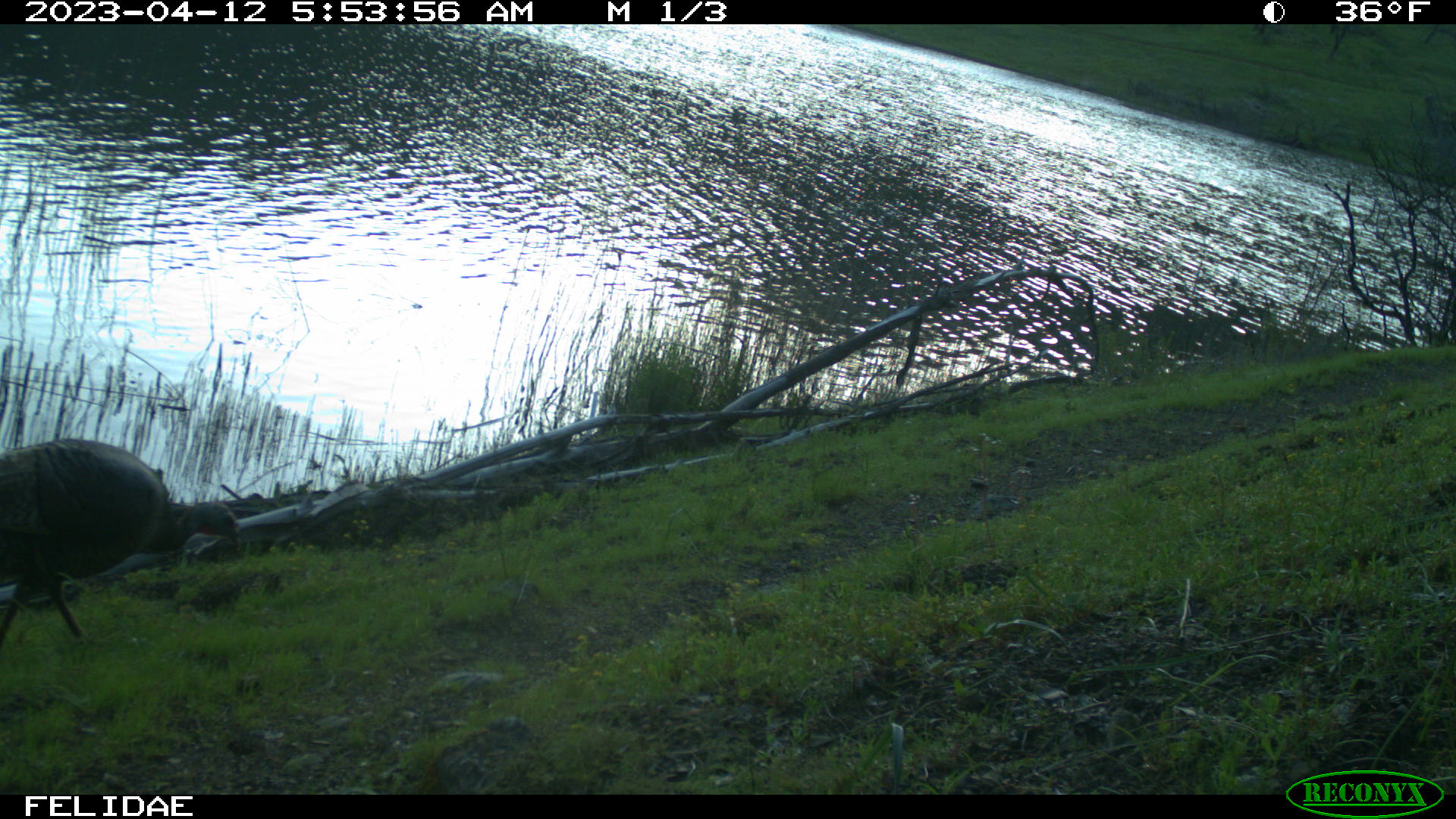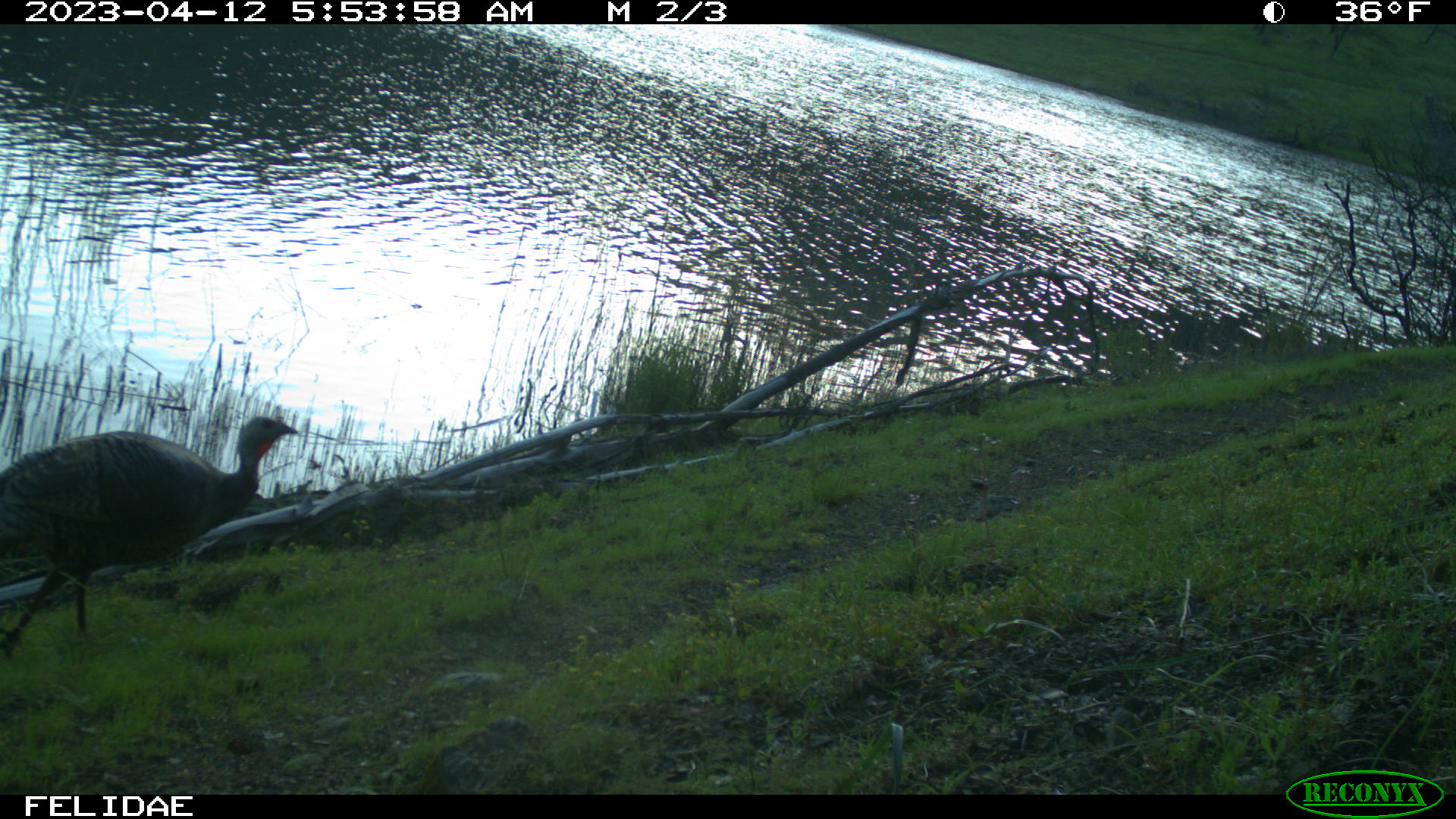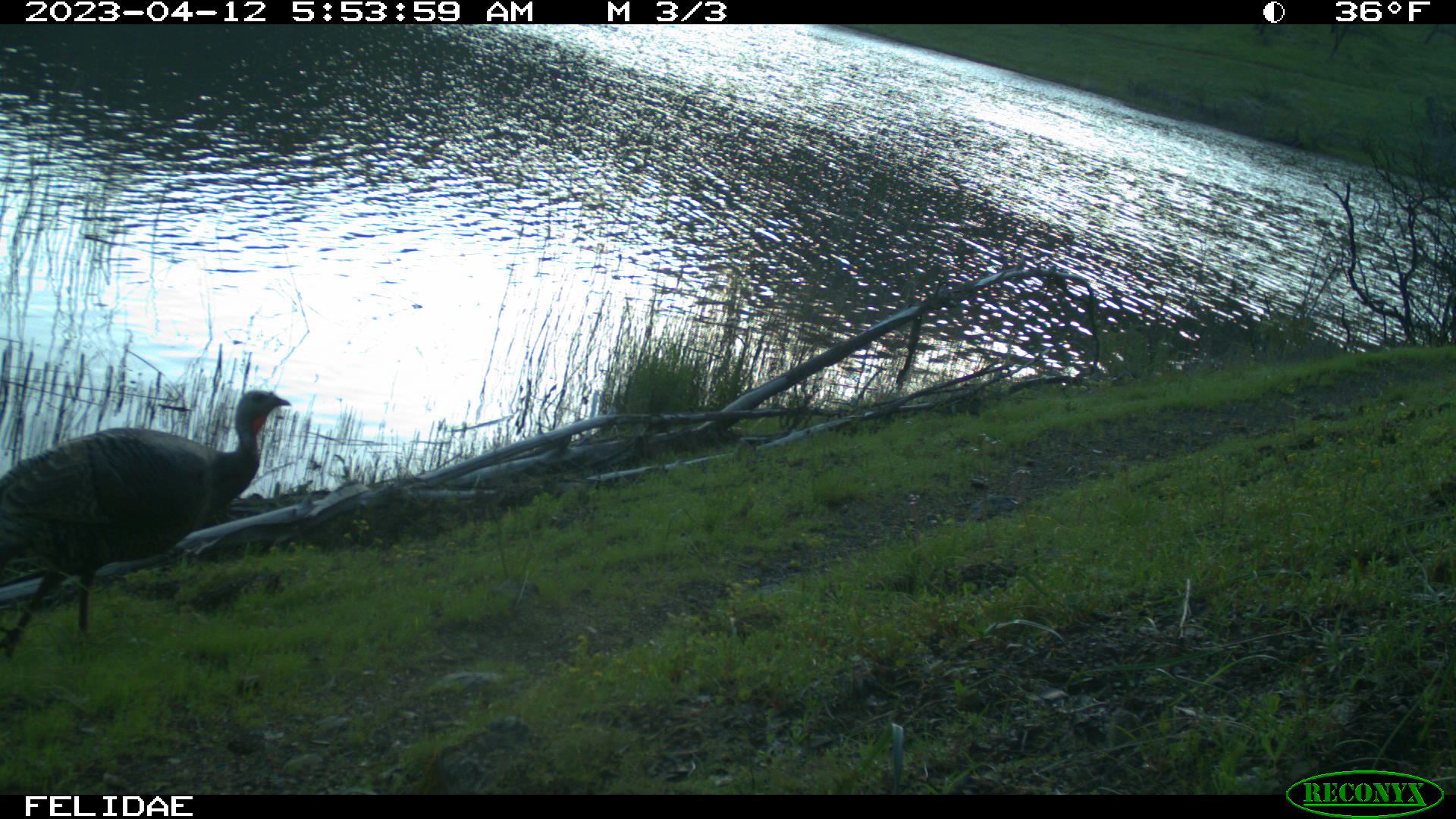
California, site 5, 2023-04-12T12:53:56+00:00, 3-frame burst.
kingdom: Animalia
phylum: Chordata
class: Aves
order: Galliformes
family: Phasianidae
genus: Meleagris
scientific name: Meleagris gallopavo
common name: turkey